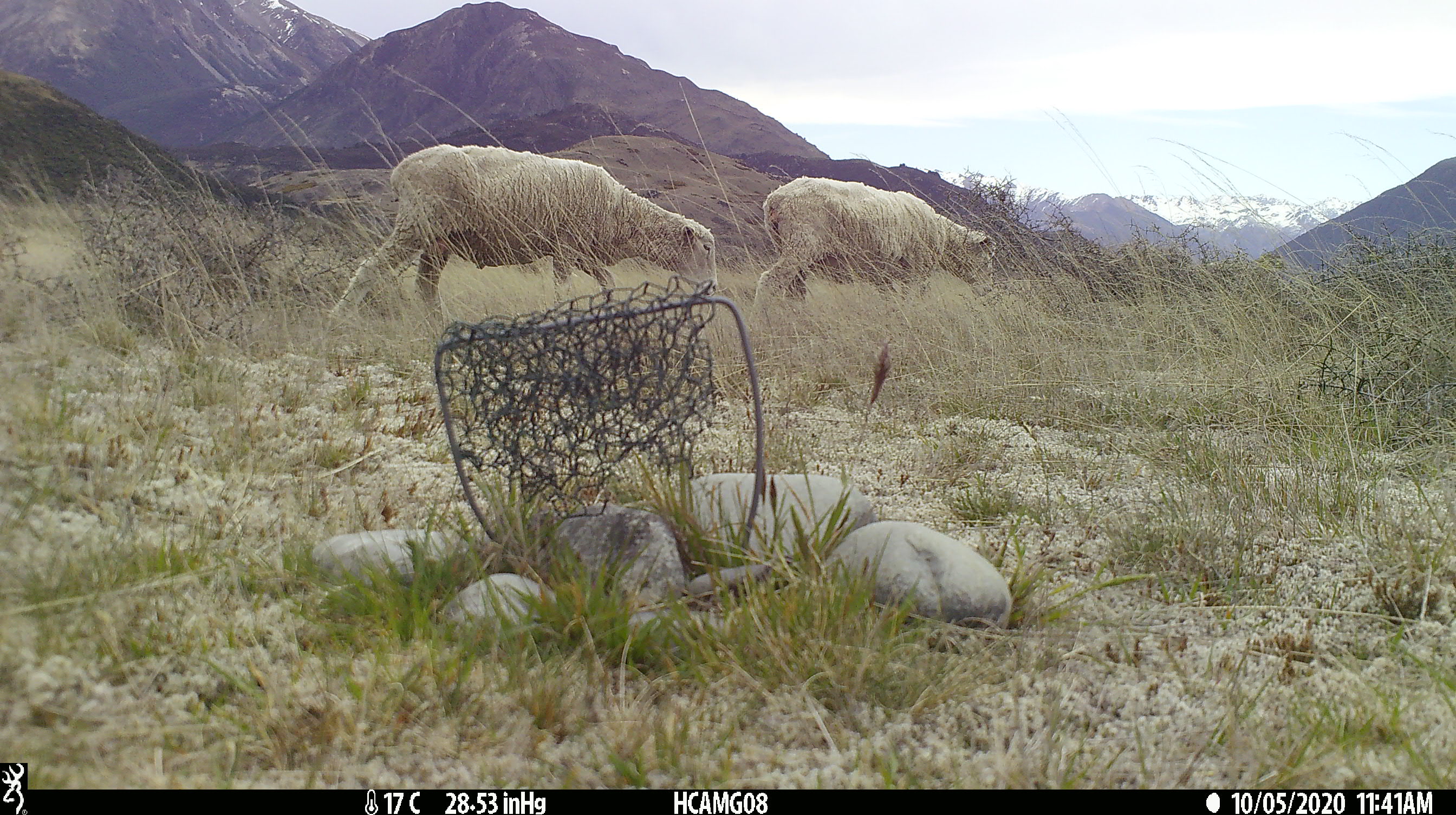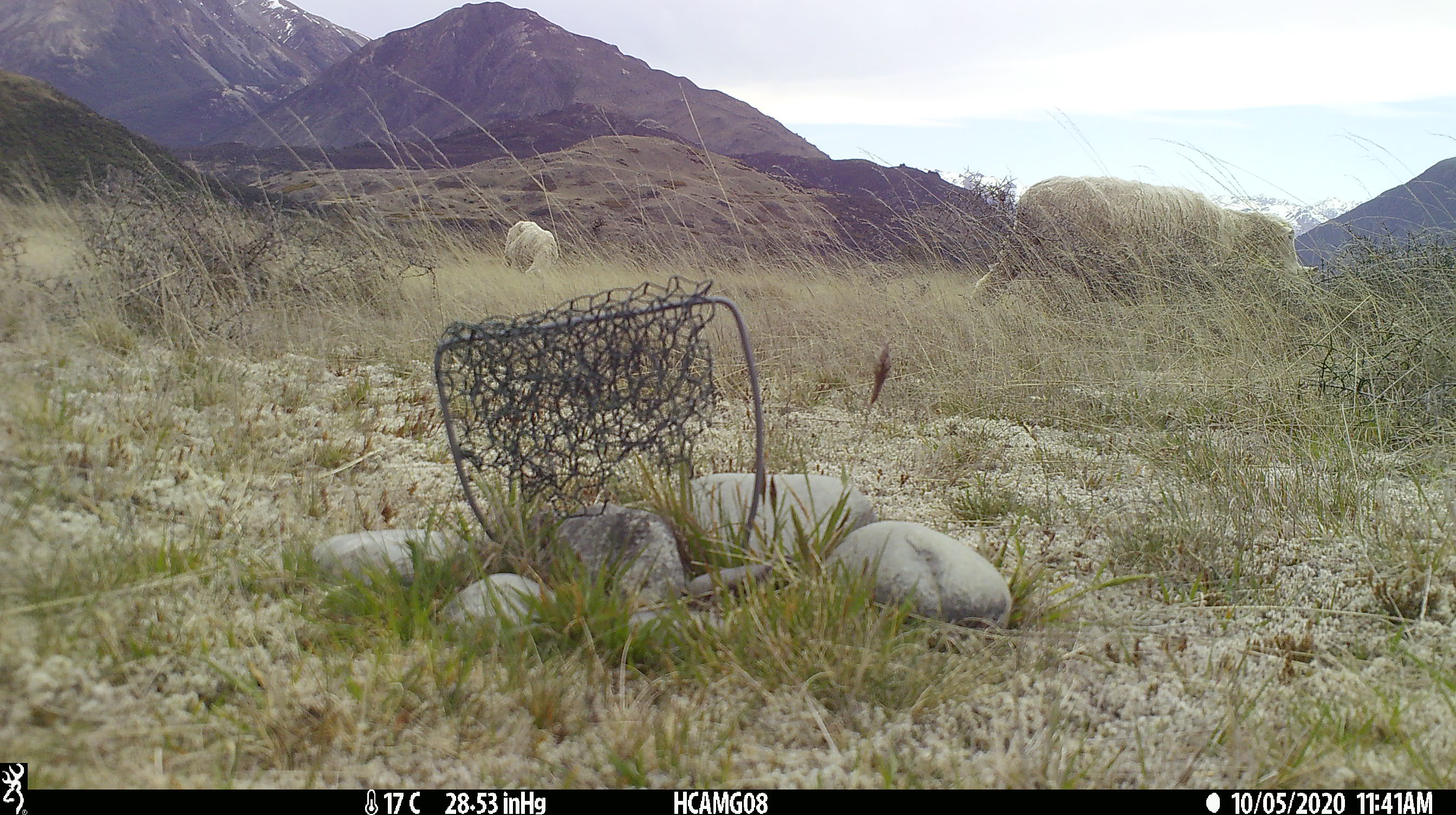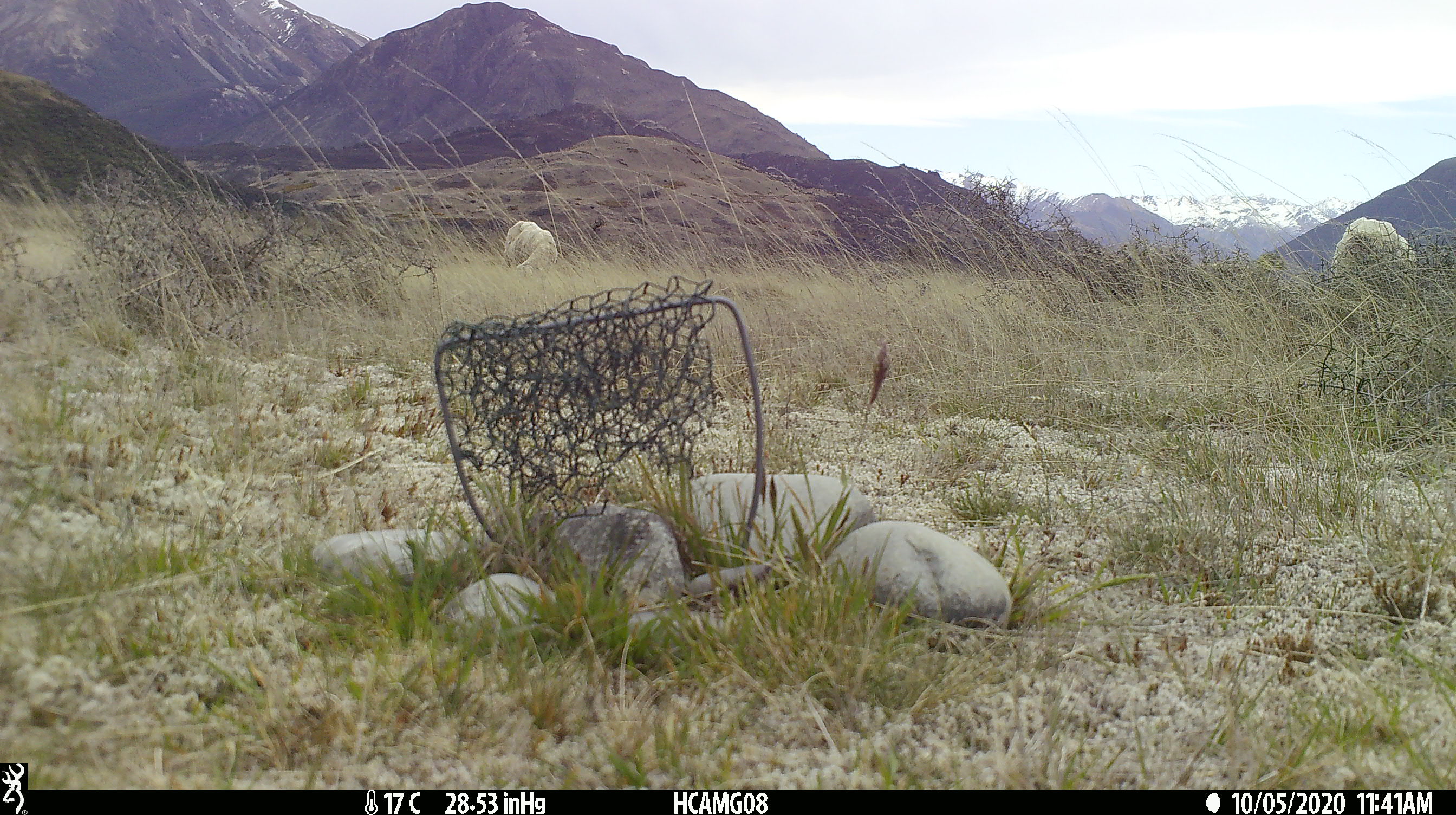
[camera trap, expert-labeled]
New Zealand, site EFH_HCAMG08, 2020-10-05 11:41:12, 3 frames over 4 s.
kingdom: Animalia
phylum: Chordata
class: Mammalia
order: Artiodactyla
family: Bovidae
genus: Ovis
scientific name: Ovis aries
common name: domestic sheep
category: sheep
Sheep (domestic sheep) (Ovis aries).